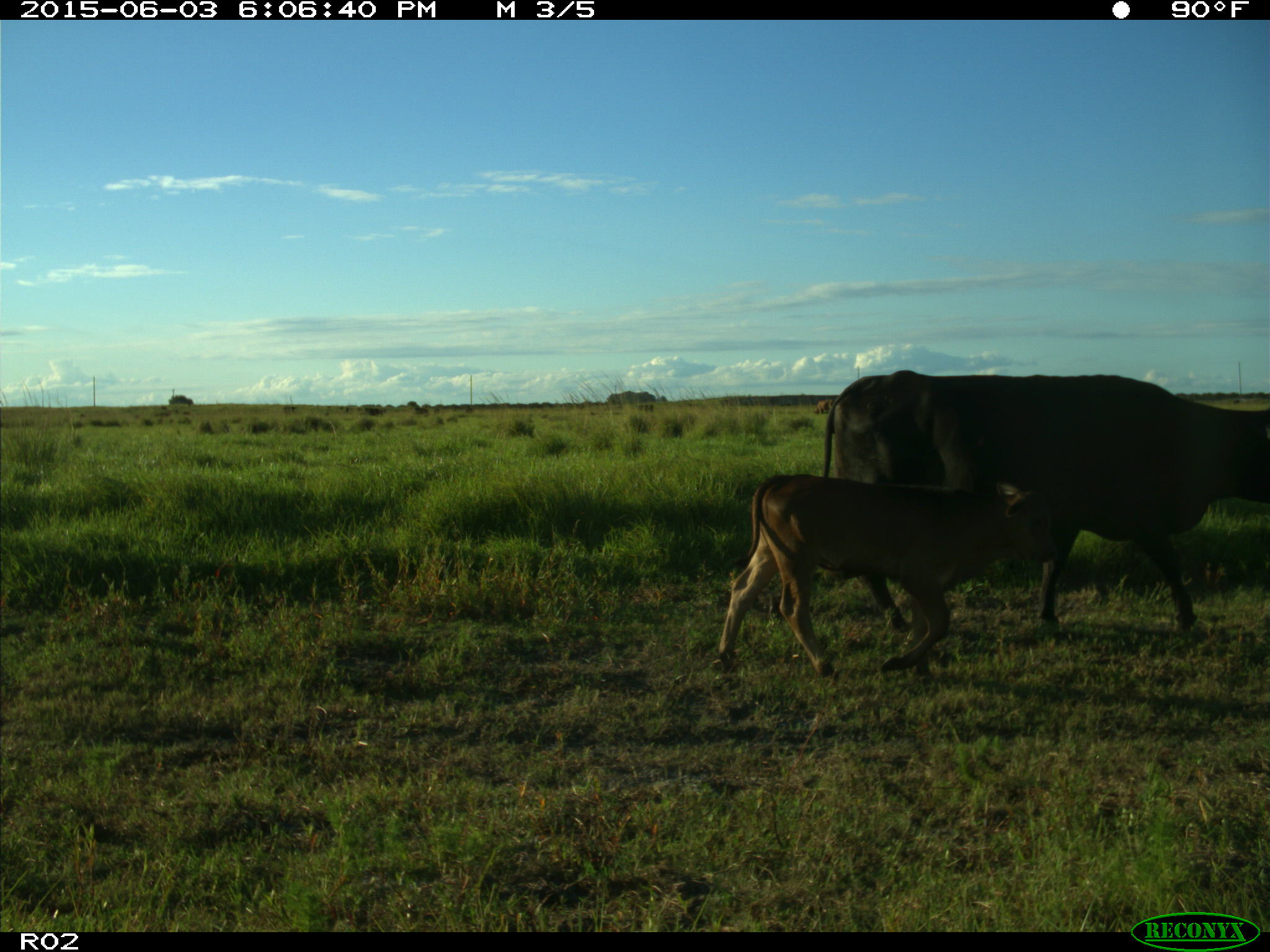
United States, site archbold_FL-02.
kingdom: Animalia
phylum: Chordata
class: Mammalia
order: Artiodactyla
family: Bovidae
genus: Bos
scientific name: Bos taurus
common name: domestic cow